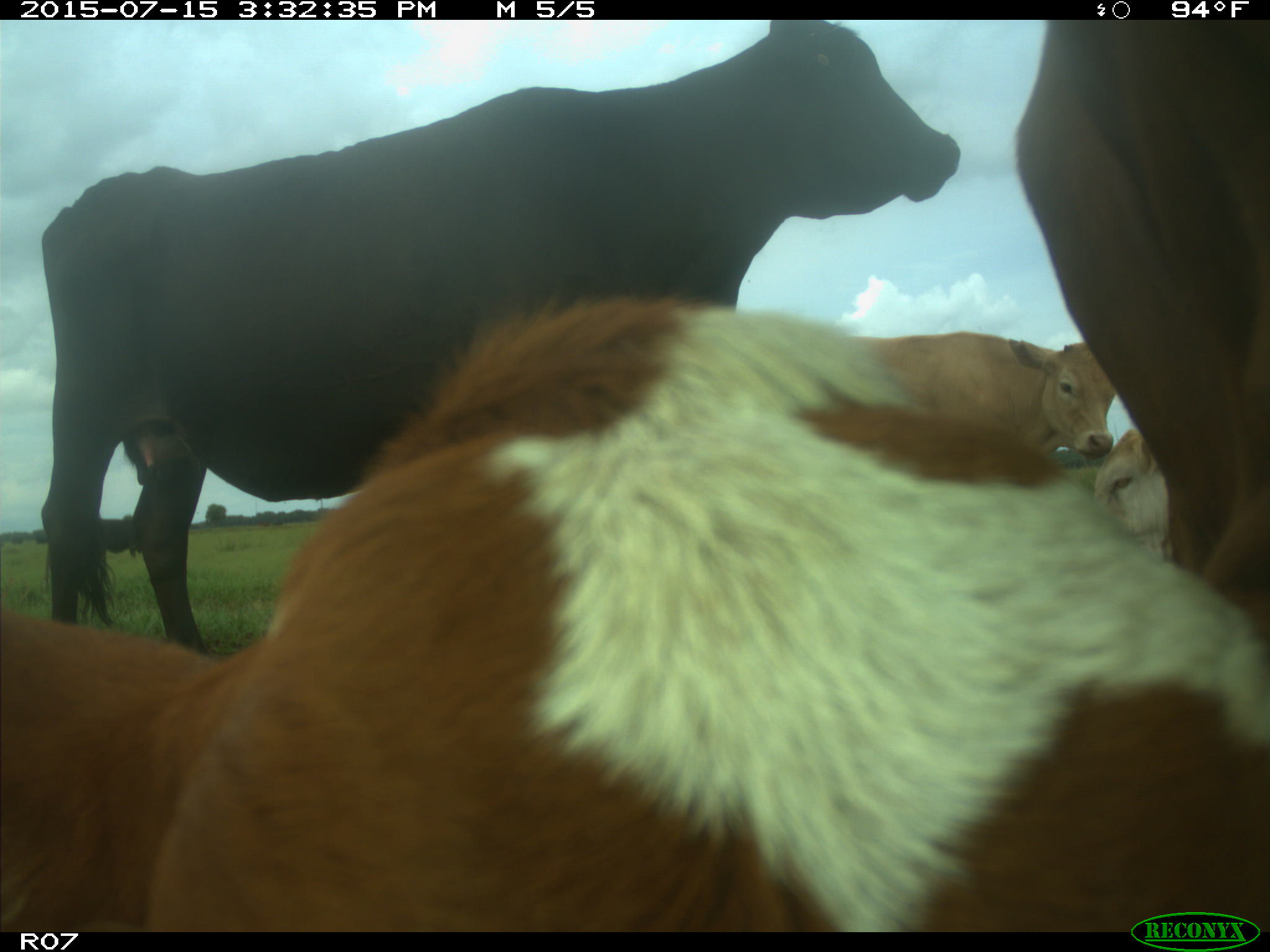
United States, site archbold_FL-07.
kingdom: Animalia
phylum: Chordata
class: Mammalia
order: Artiodactyla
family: Bovidae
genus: Bos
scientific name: Bos taurus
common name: domestic cow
Bos taurus (domestic cow).